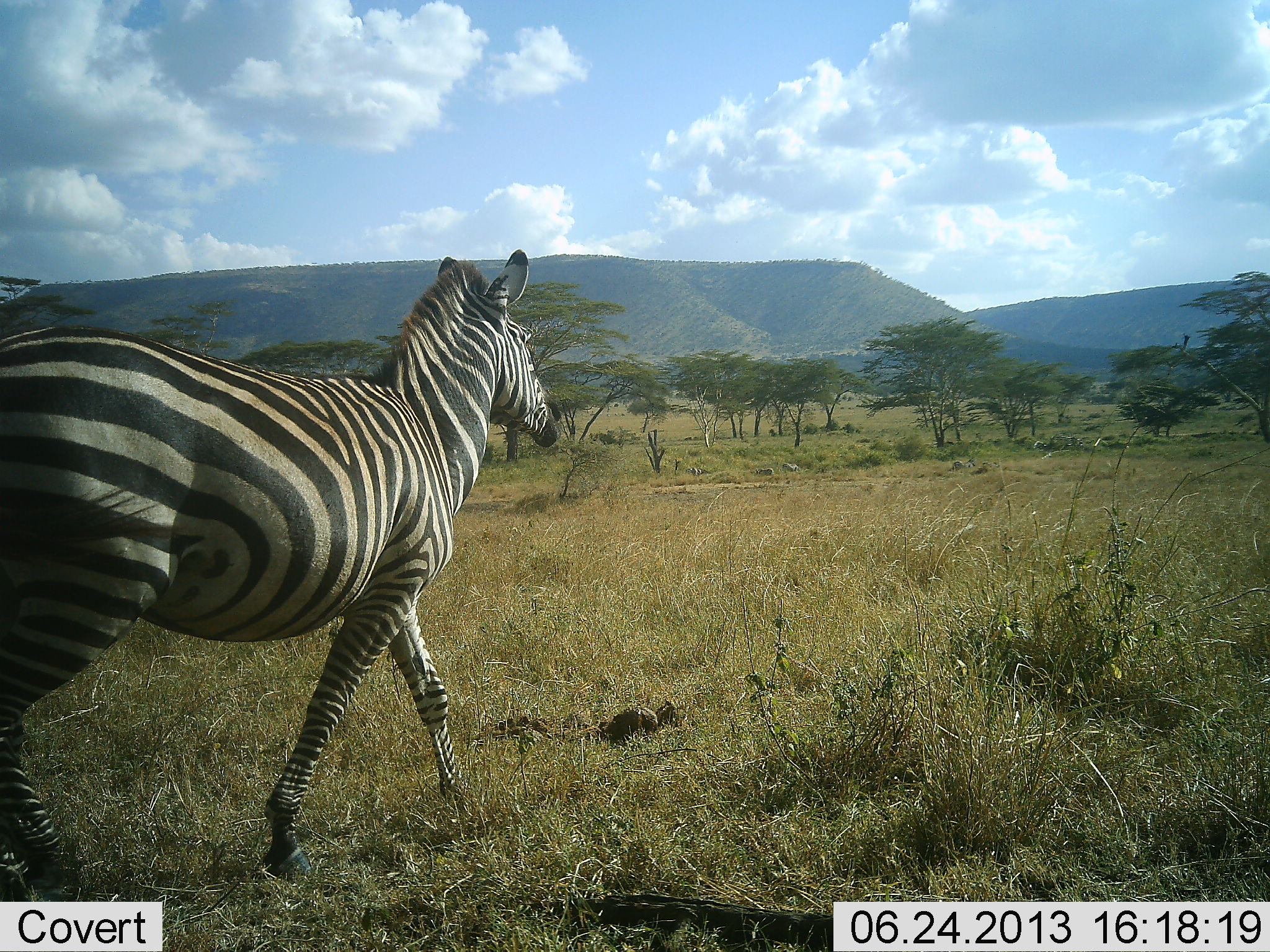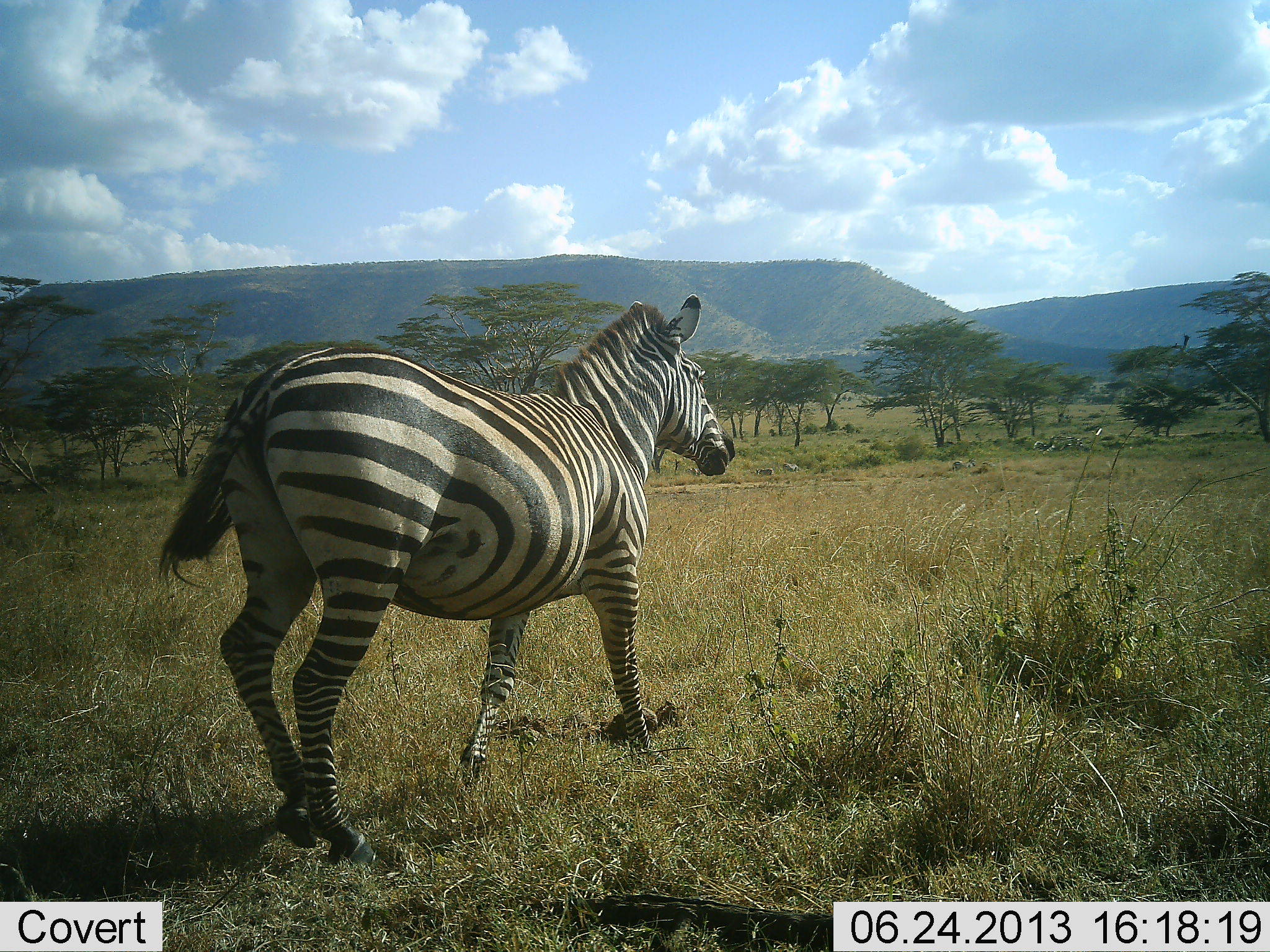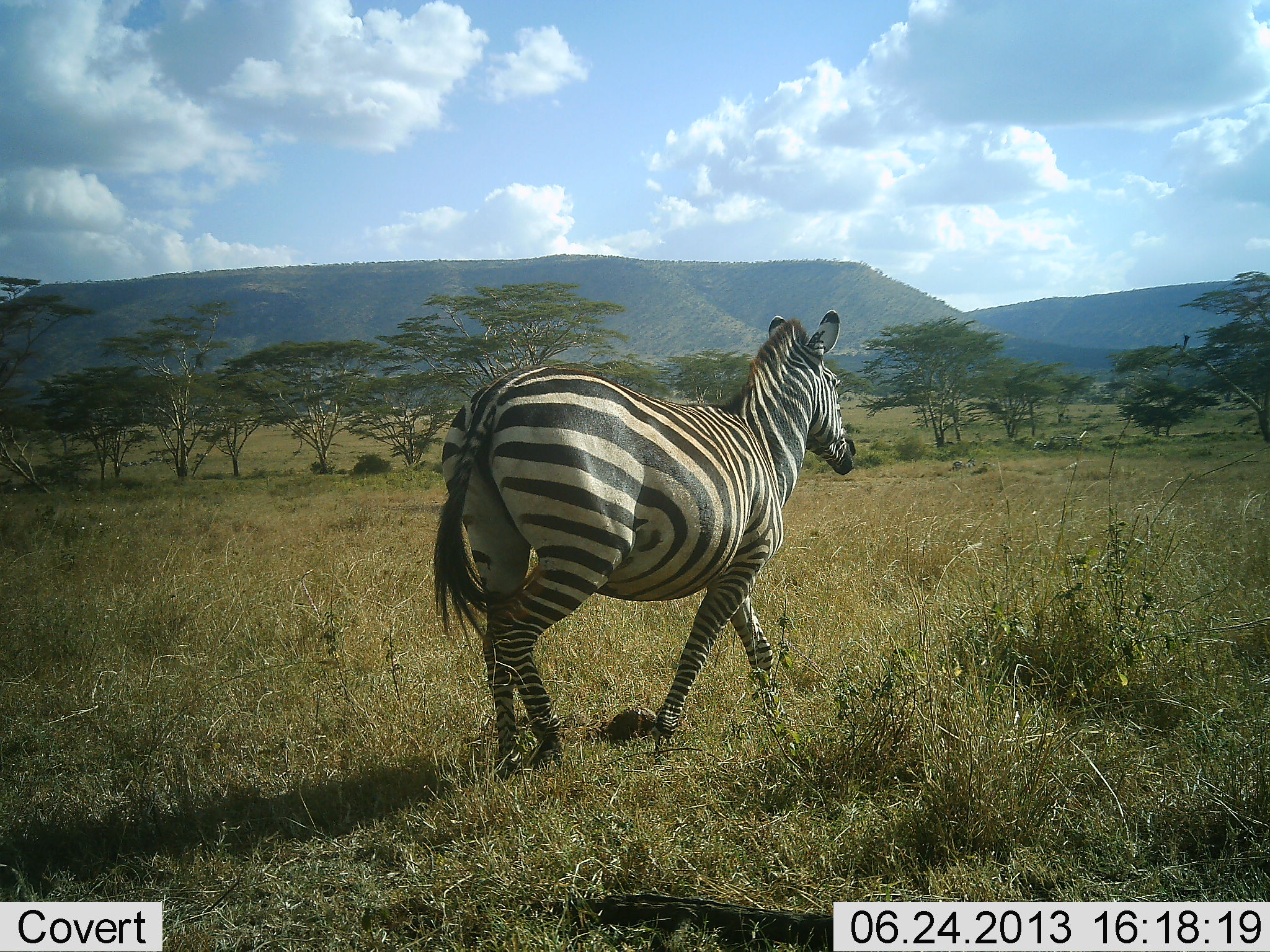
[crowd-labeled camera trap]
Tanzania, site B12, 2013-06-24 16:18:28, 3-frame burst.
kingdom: Animalia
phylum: Chordata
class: Mammalia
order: Perissodactyla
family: Equidae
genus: Equus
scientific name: Equus quagga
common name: plains zebra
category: zebra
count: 1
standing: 0%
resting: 0%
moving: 100%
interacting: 0%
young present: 0%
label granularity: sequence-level